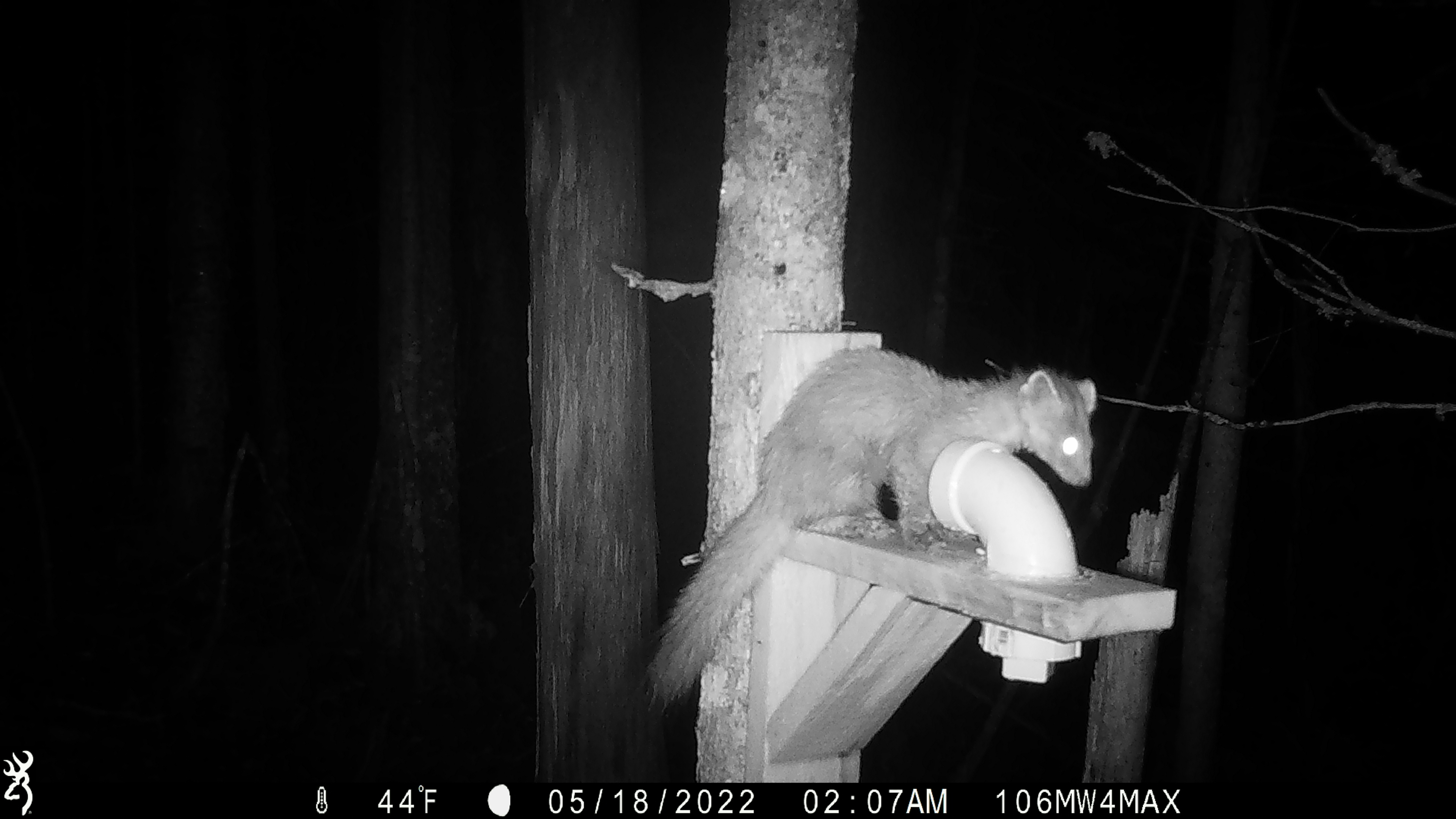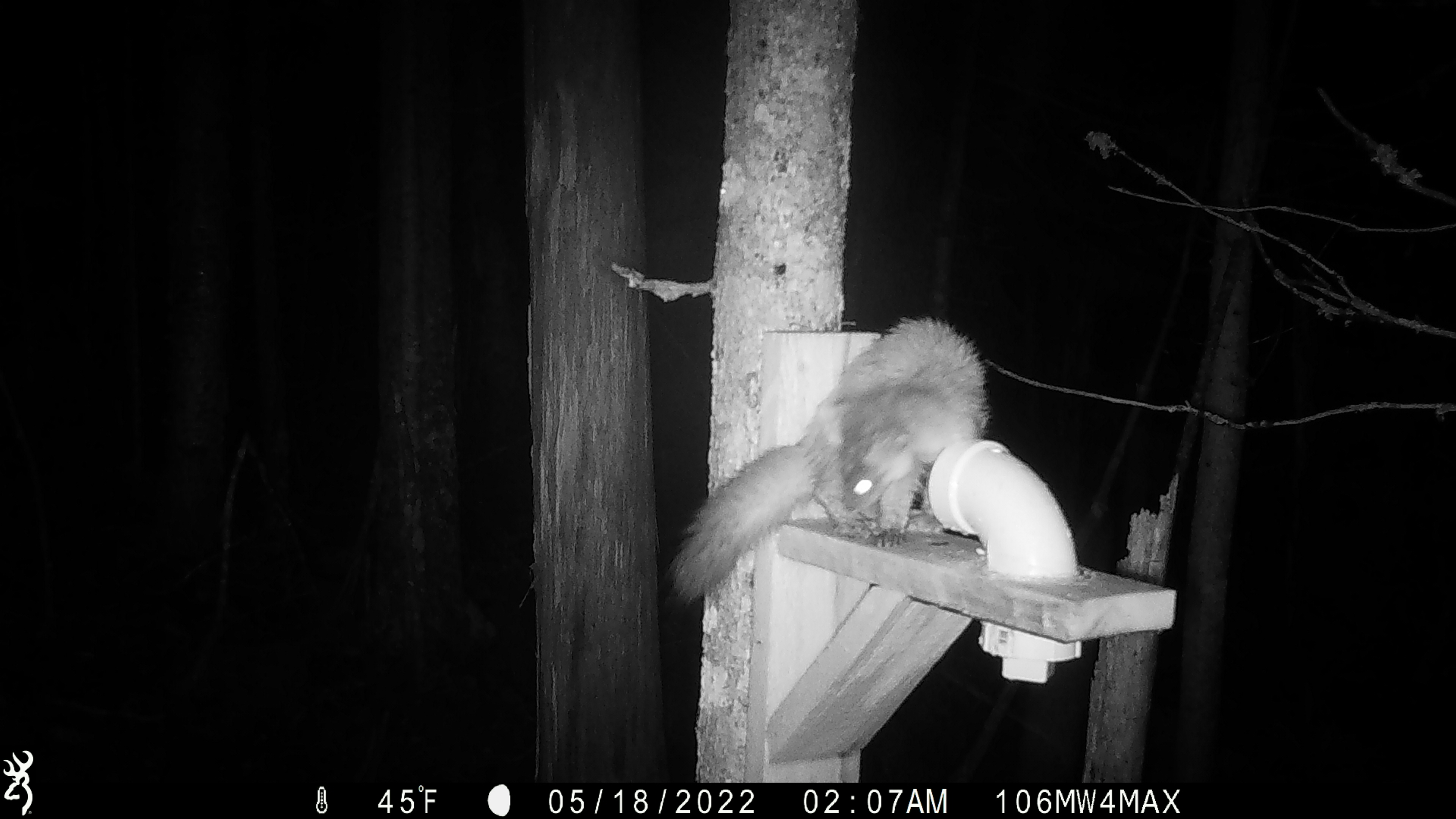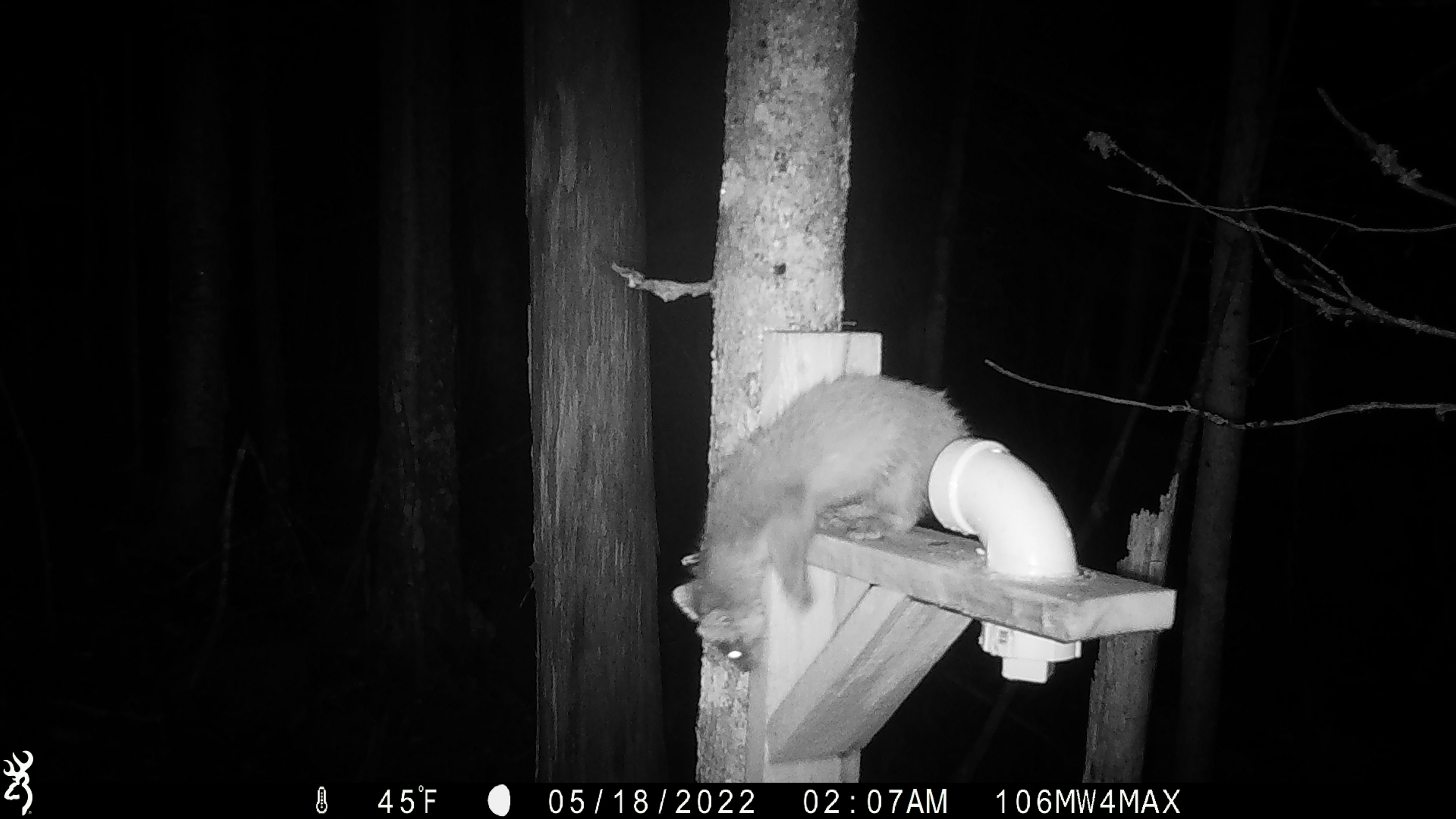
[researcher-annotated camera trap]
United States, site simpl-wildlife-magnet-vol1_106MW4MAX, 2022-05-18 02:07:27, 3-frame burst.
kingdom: Animalia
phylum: Chordata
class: Mammalia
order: Carnivora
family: Mustelidae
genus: Martes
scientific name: Martes americana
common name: american marten